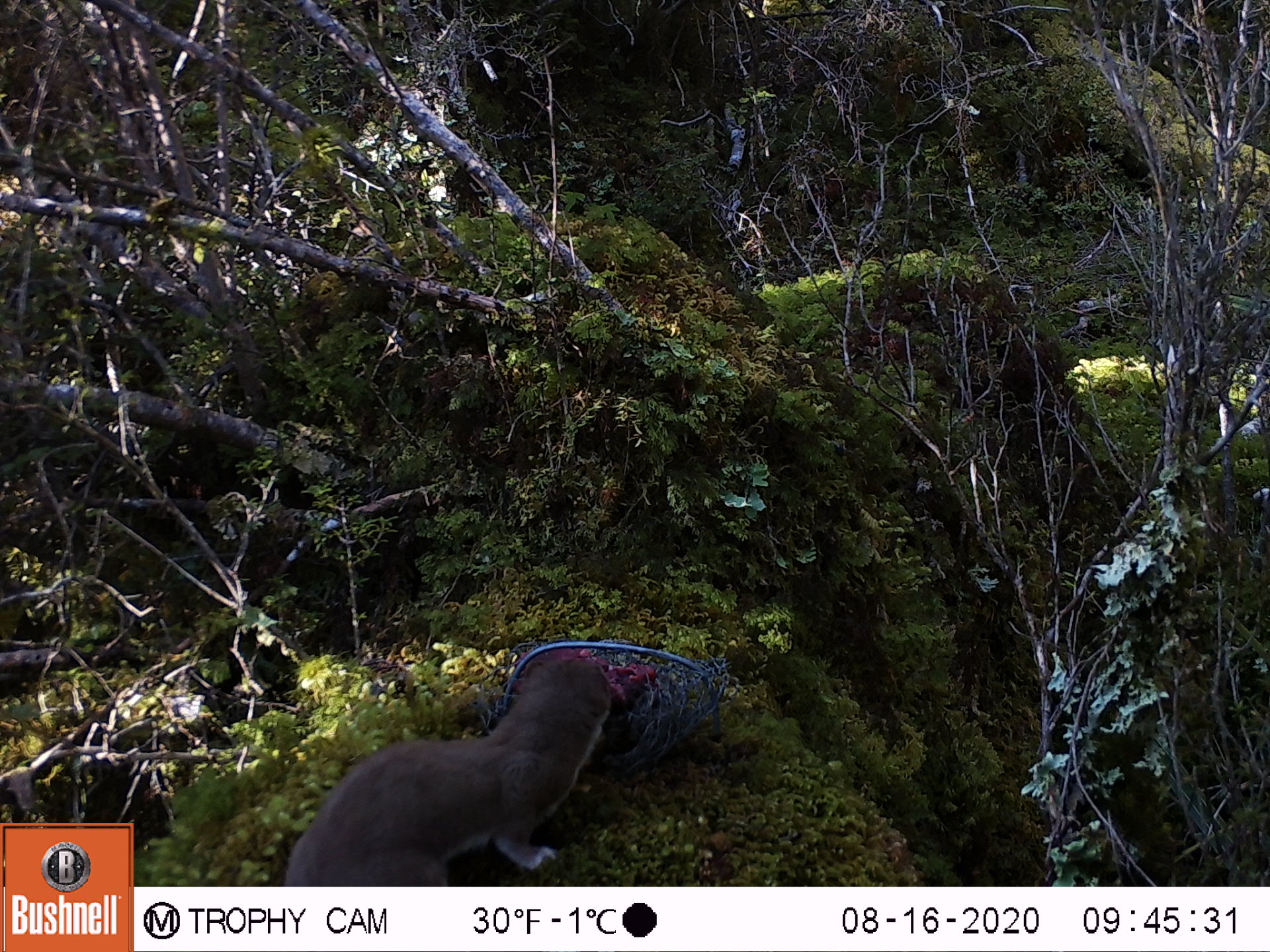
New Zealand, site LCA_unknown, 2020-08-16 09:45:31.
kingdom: Animalia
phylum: Chordata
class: Mammalia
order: Carnivora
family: Mustelidae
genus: Mustela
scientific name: Mustela erminea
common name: stoat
Stoat (Mustela erminea).